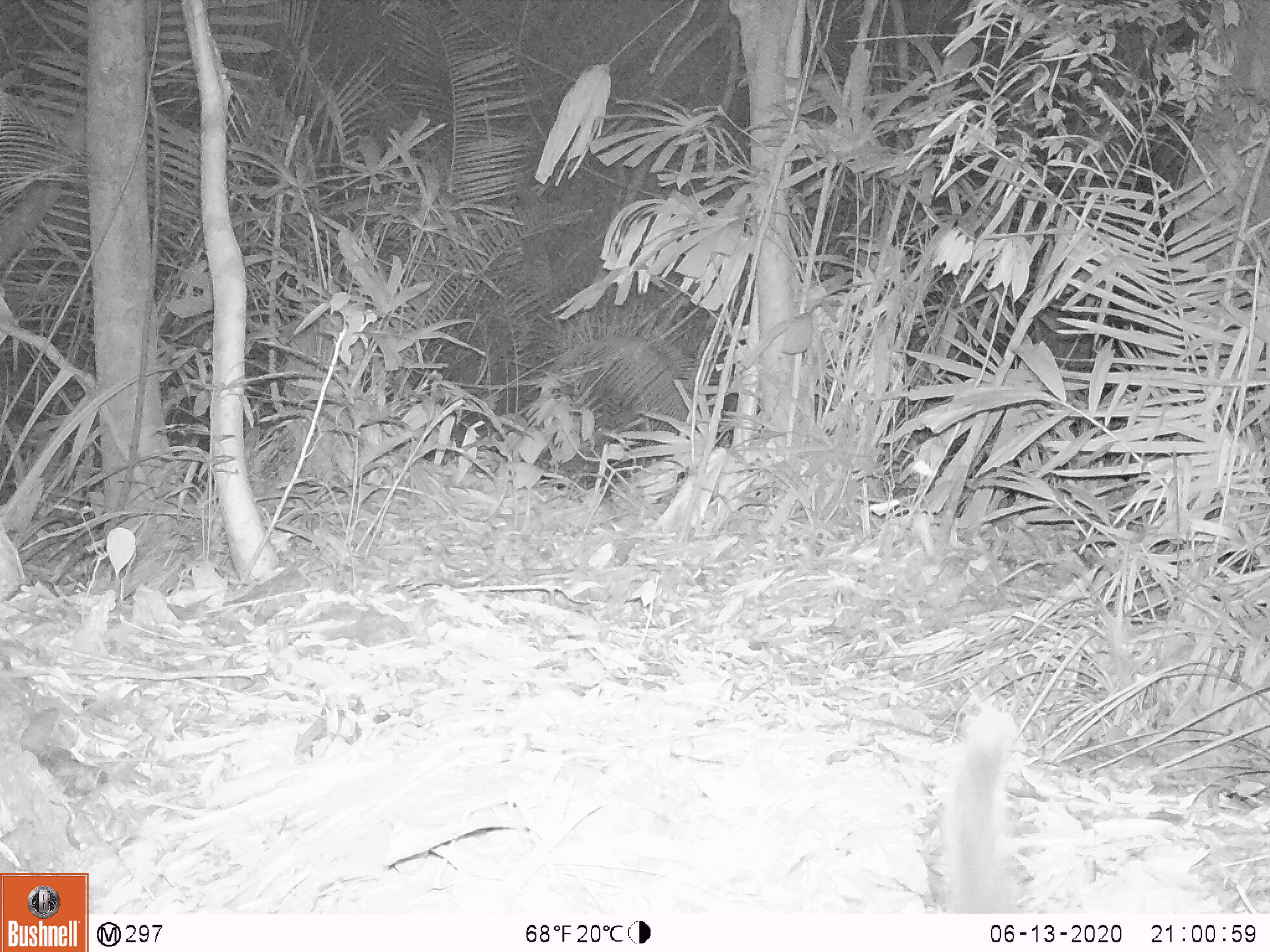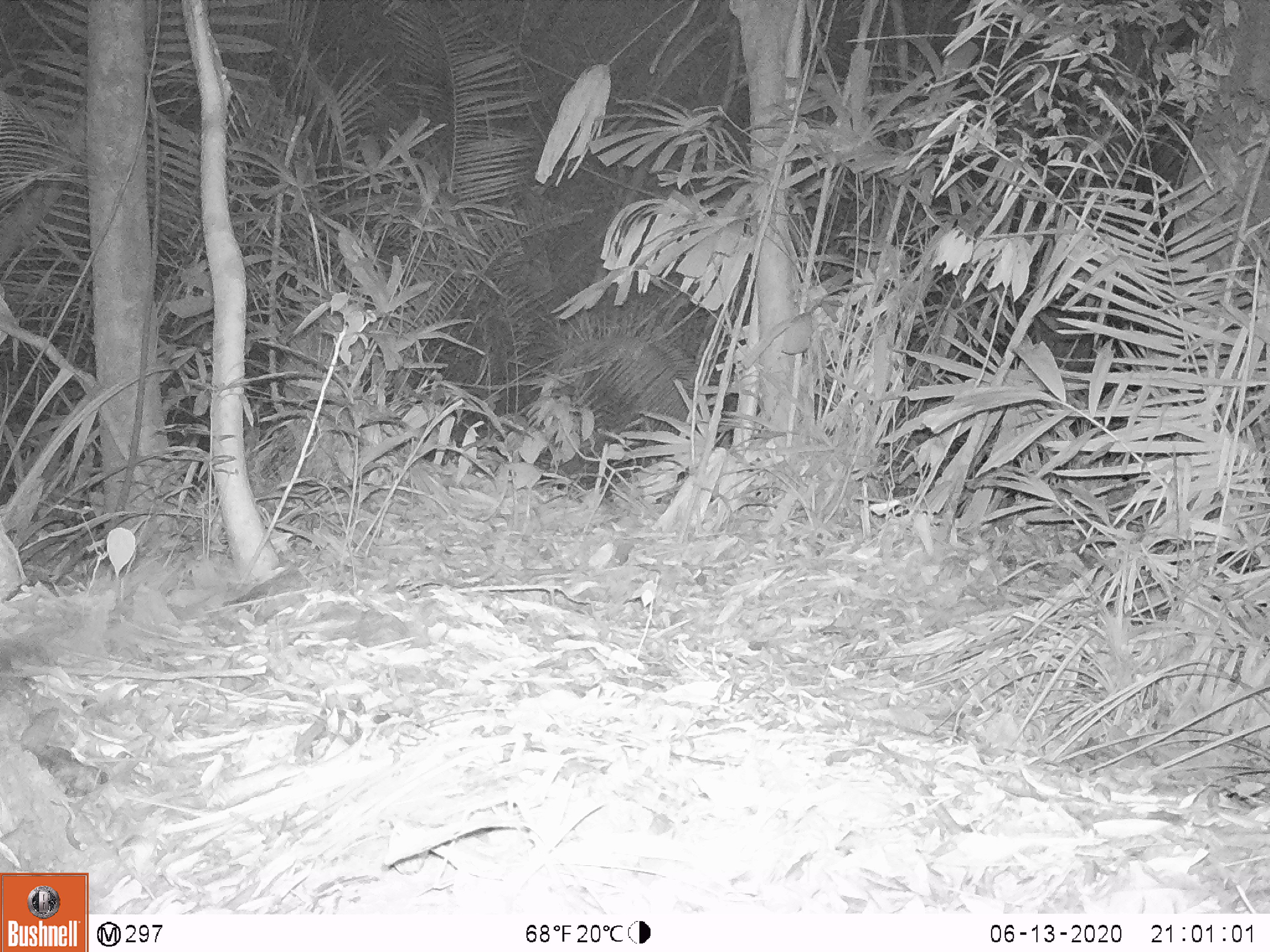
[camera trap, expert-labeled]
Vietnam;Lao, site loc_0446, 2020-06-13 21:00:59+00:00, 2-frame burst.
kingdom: Animalia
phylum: Chordata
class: Mammalia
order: Carnivora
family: Viverridae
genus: Paradoxurus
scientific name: Paradoxurus hermaphroditus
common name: common palm civet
Common palm civet (Paradoxurus hermaphroditus). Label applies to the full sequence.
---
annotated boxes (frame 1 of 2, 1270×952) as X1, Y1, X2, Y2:
common palm civet: 927, 704, 1022, 916